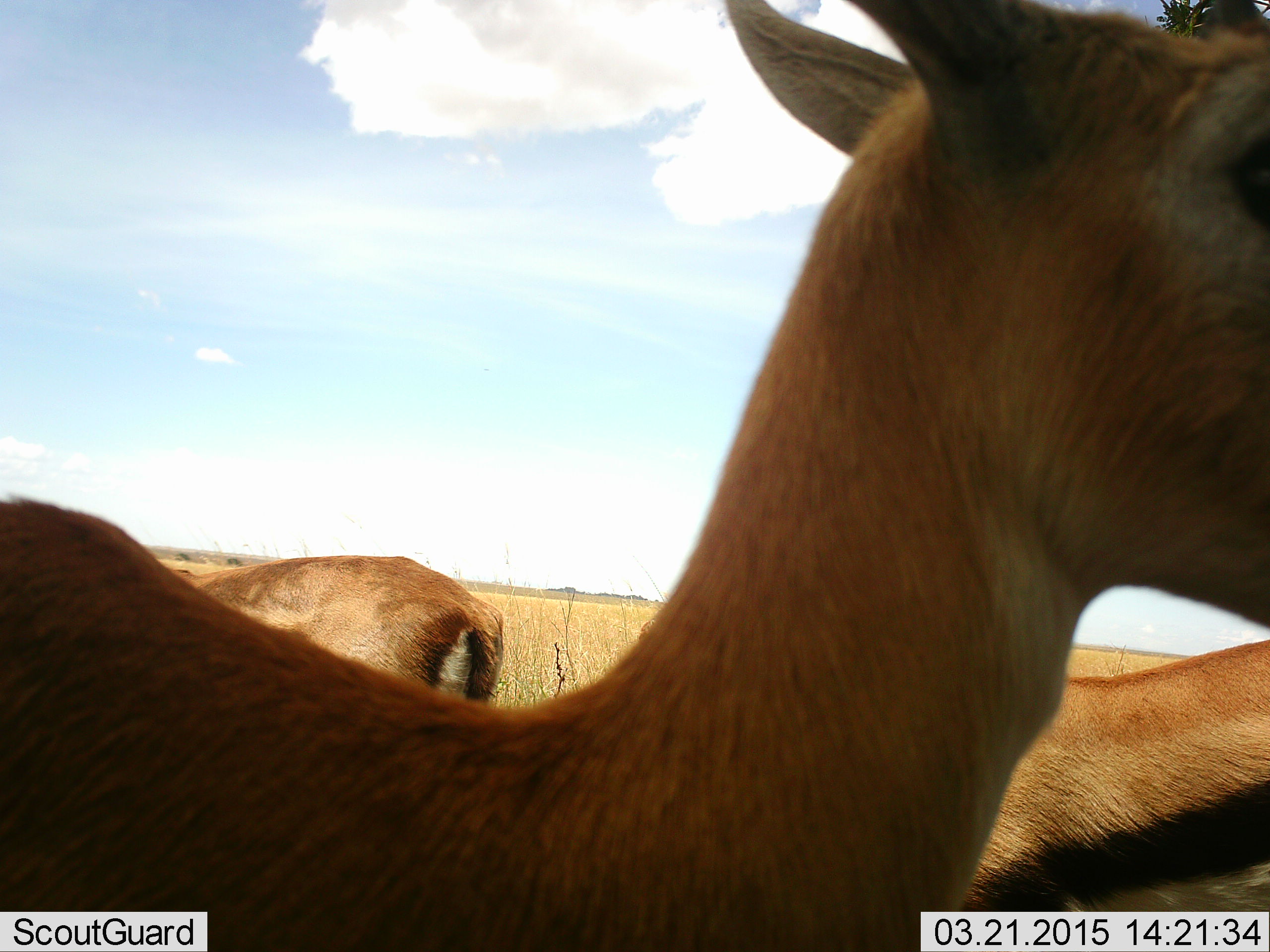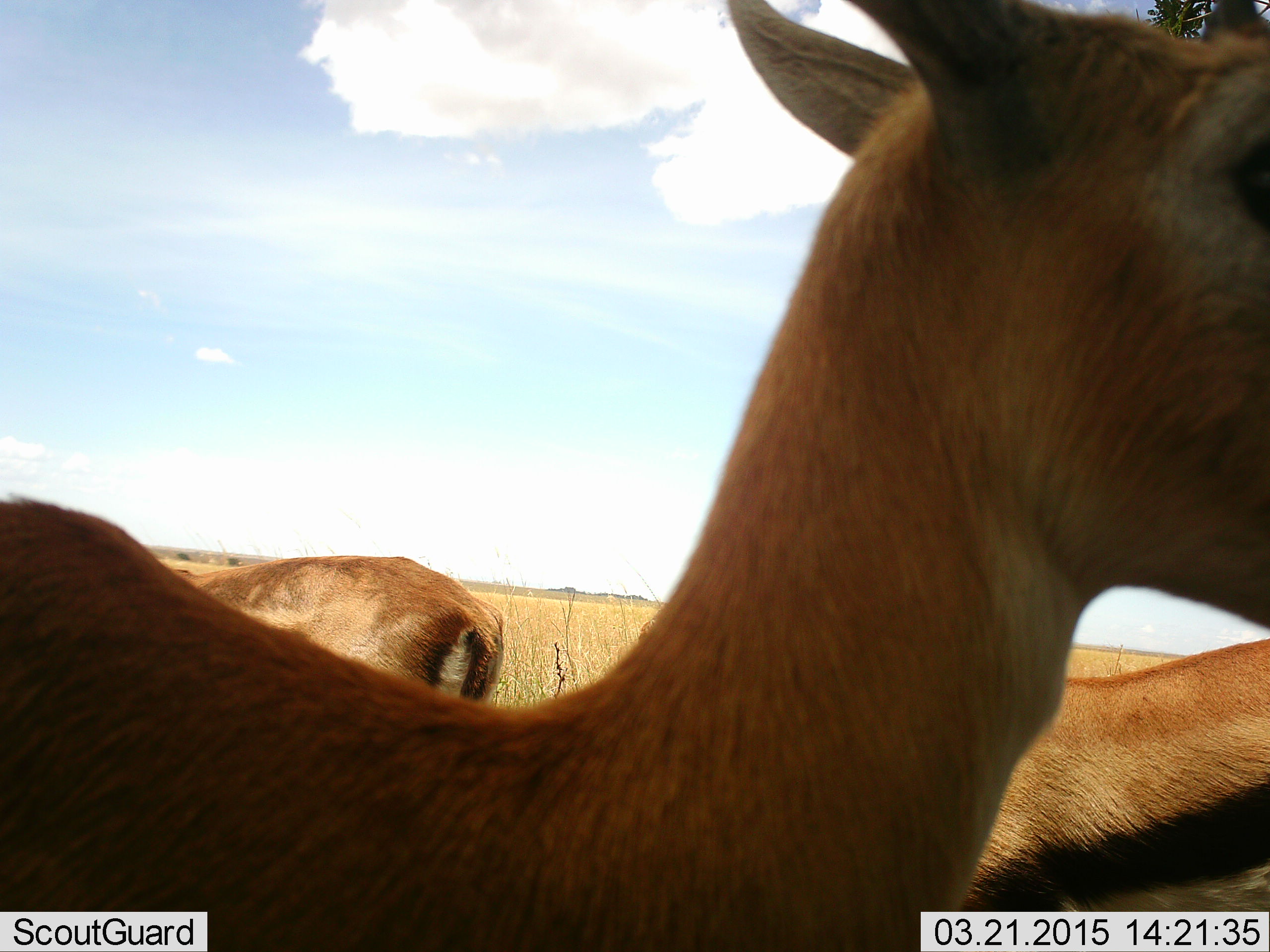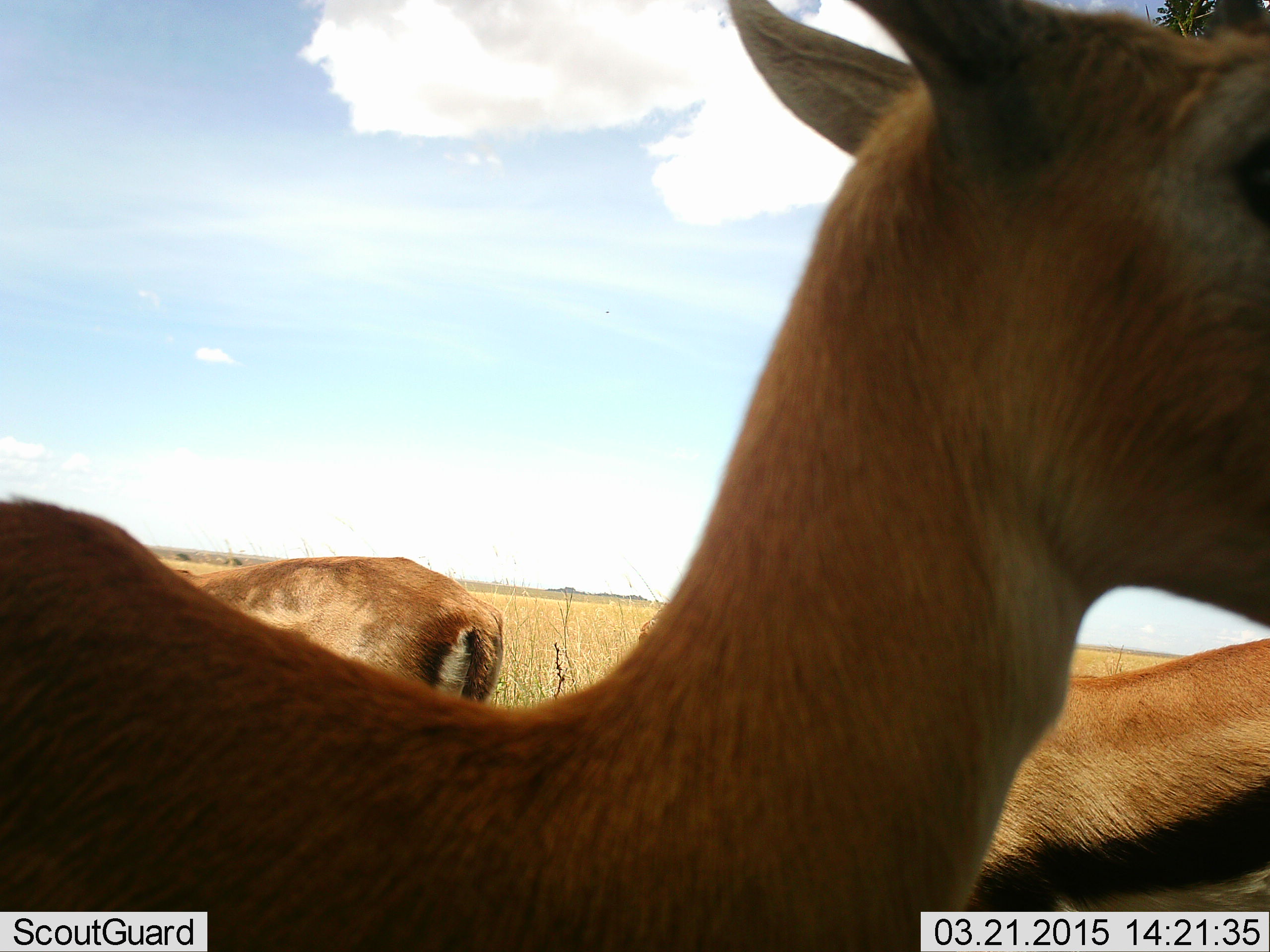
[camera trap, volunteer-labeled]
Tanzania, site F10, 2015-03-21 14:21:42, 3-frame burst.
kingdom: Animalia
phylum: Chordata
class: Mammalia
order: Artiodactyla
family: Bovidae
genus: Eudorcas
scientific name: Eudorcas thomsonii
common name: thomson's gazelle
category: gazellethomsons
Gazellethomsons (thomson's gazelle) (Eudorcas thomsonii), count 3. Behavior (volunteer vote fractions): standing 100%, resting 0%, moving 0%, interacting 0%. Young present (vote fraction): 0%. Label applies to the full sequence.